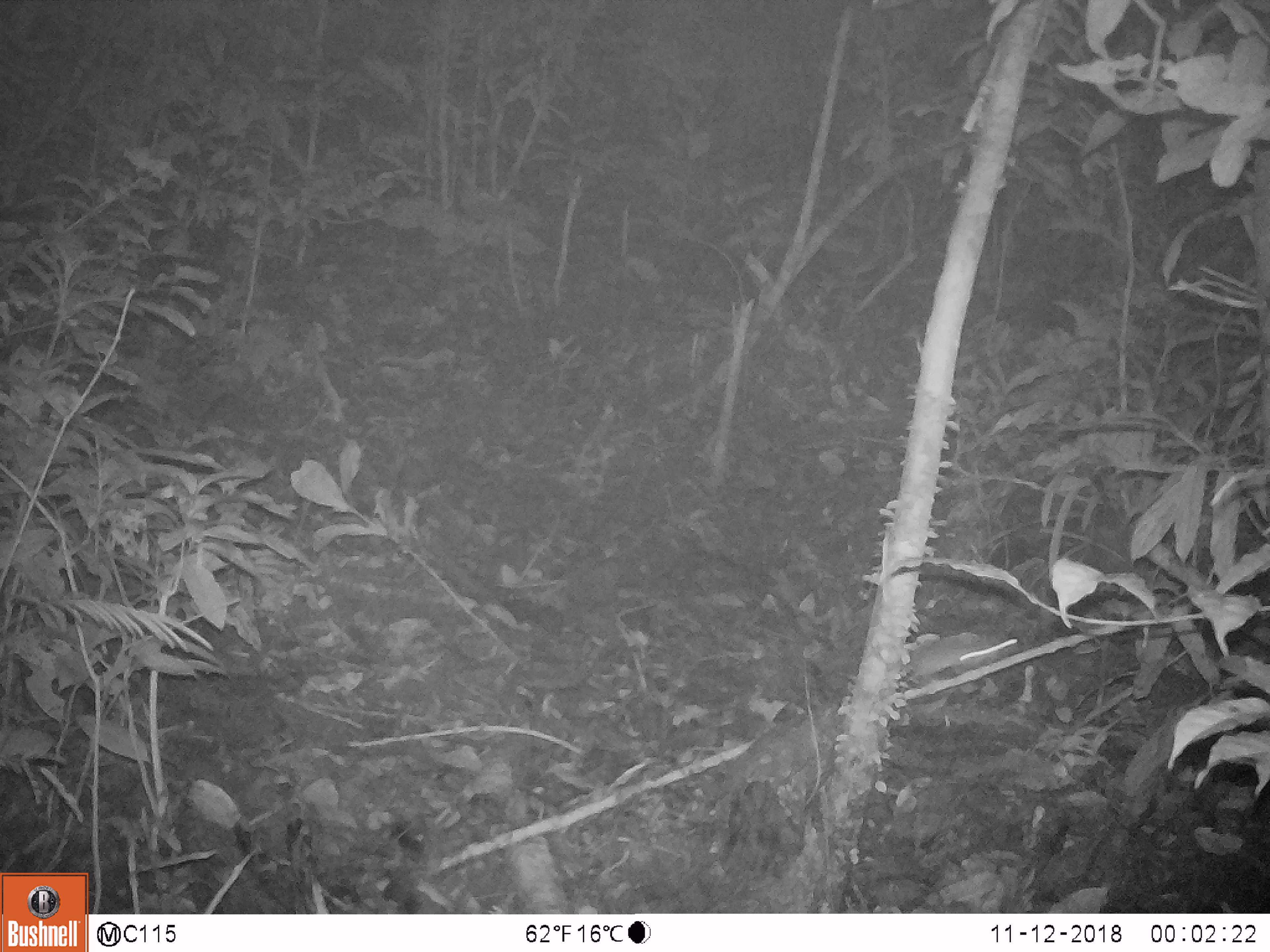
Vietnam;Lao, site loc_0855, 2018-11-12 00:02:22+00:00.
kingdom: Animalia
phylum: Chordata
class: Mammalia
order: Rodentia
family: Muridae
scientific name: Muridae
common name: old-world mice and rats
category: unidentified murid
Unidentified murid (old-world mice and rats) (Muridae). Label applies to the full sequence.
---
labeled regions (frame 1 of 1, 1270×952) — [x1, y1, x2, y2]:
unidentified murid: [901, 630, 1017, 680]